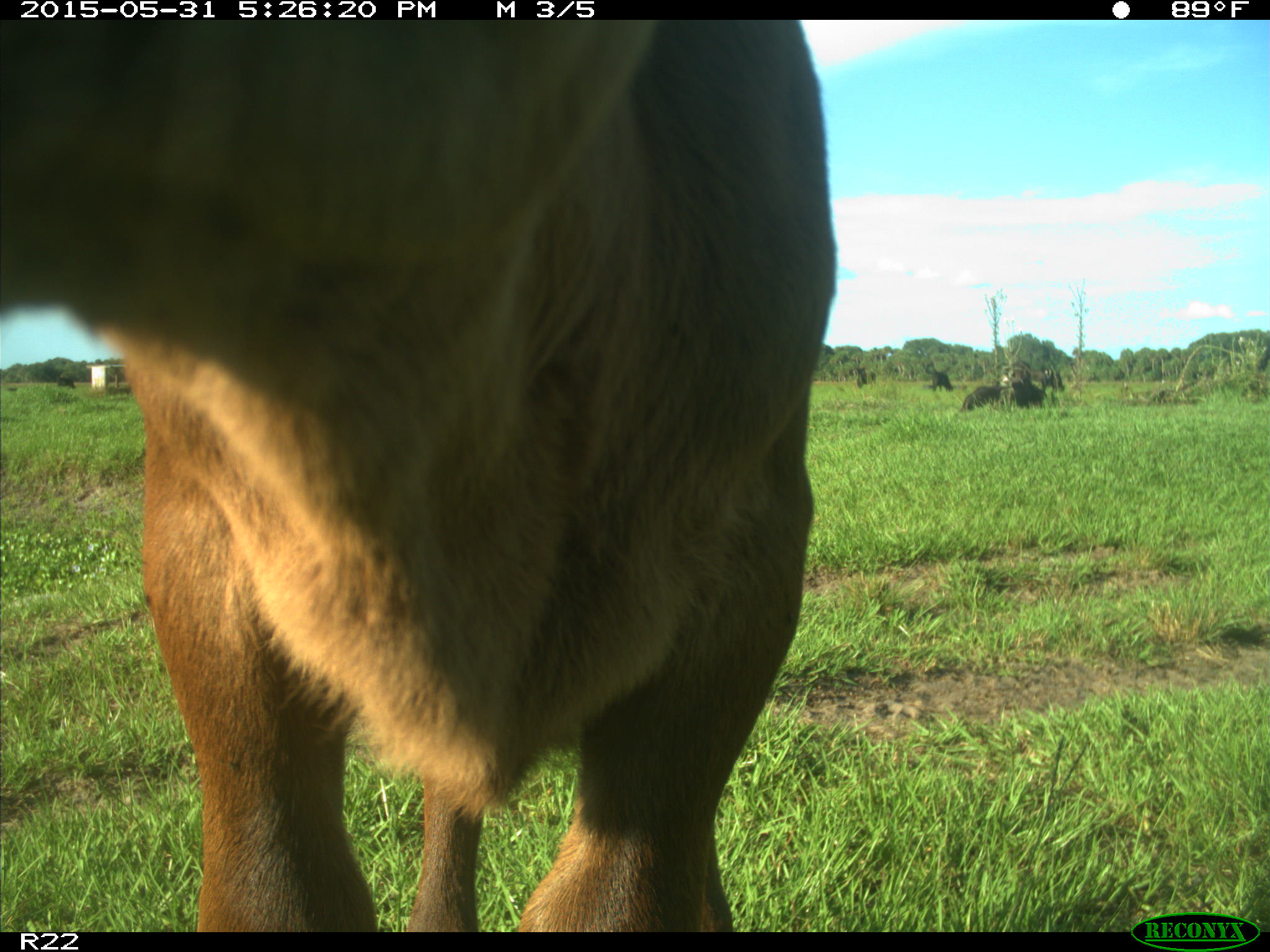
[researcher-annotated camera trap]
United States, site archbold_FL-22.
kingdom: Animalia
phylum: Chordata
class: Mammalia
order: Artiodactyla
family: Bovidae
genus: Bos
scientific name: Bos taurus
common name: domestic cow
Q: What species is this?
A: Bos taurus (domestic cow).